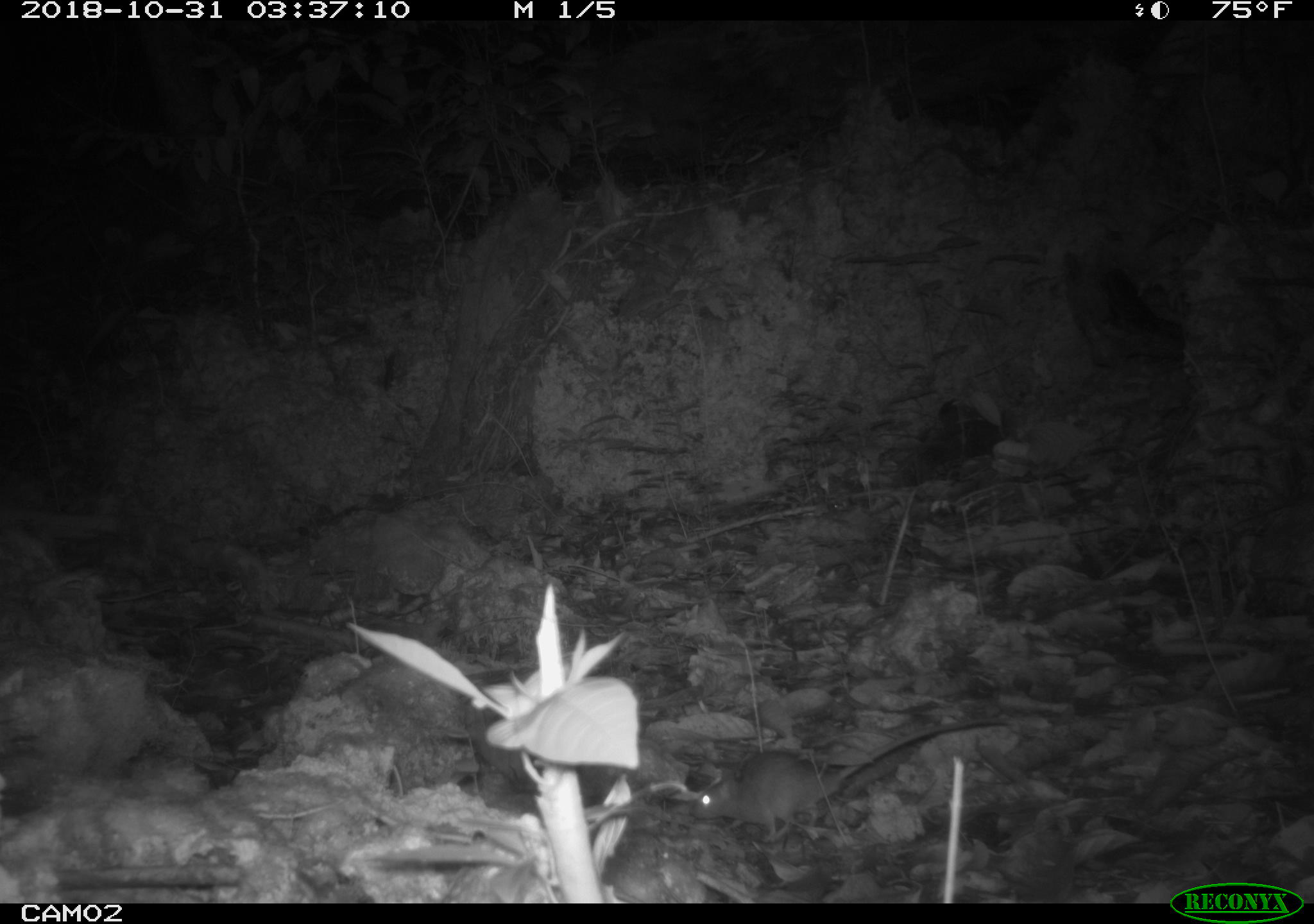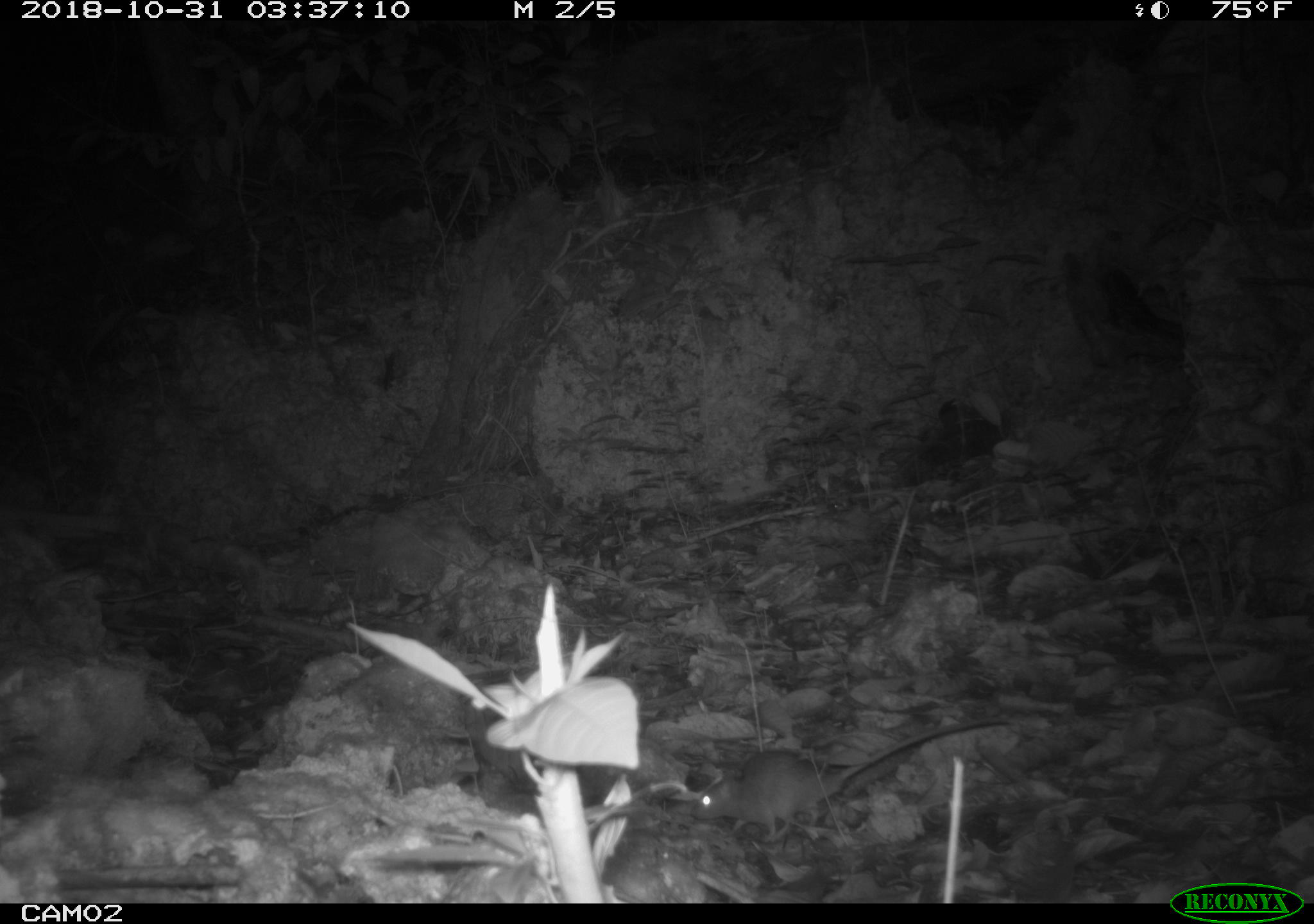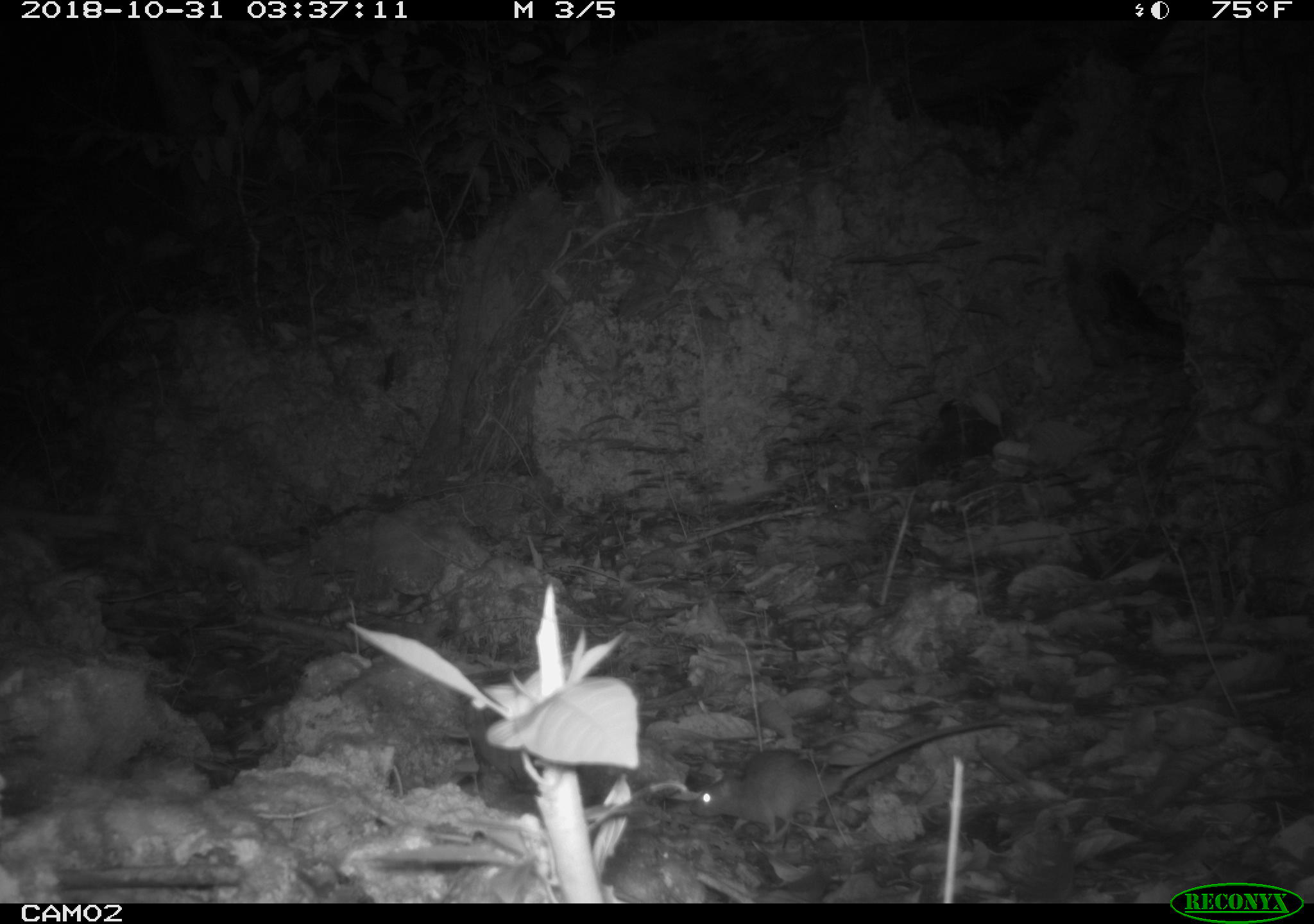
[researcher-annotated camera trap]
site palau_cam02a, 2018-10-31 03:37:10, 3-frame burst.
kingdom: Animalia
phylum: Chordata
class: Mammalia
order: Rodentia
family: Muridae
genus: Rattus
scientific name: Rattus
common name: rat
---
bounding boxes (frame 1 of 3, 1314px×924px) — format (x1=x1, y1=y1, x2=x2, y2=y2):
rat: (x1=690, y1=718, x2=1009, y2=852)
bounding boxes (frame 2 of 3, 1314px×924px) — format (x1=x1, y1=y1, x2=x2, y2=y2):
rat: (x1=688, y1=719, x2=1016, y2=851)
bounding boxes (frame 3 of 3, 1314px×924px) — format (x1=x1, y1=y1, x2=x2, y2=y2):
rat: (x1=685, y1=721, x2=1020, y2=850)